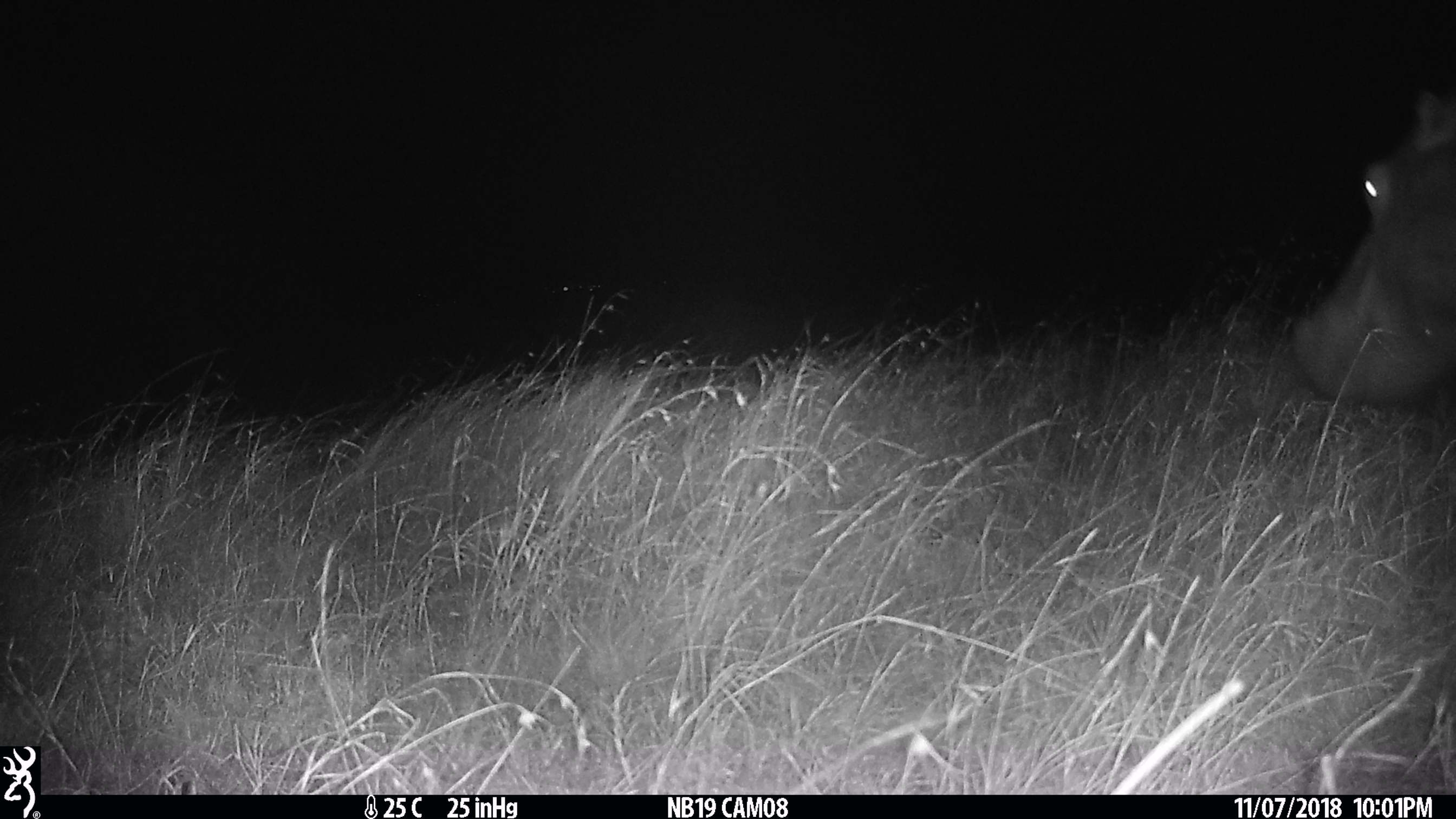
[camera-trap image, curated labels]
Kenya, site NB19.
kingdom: Animalia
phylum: Chordata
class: Mammalia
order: Artiodactyla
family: Hippopotamidae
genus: Hippopotamus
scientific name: Hippopotamus amphibius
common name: hippopotamus